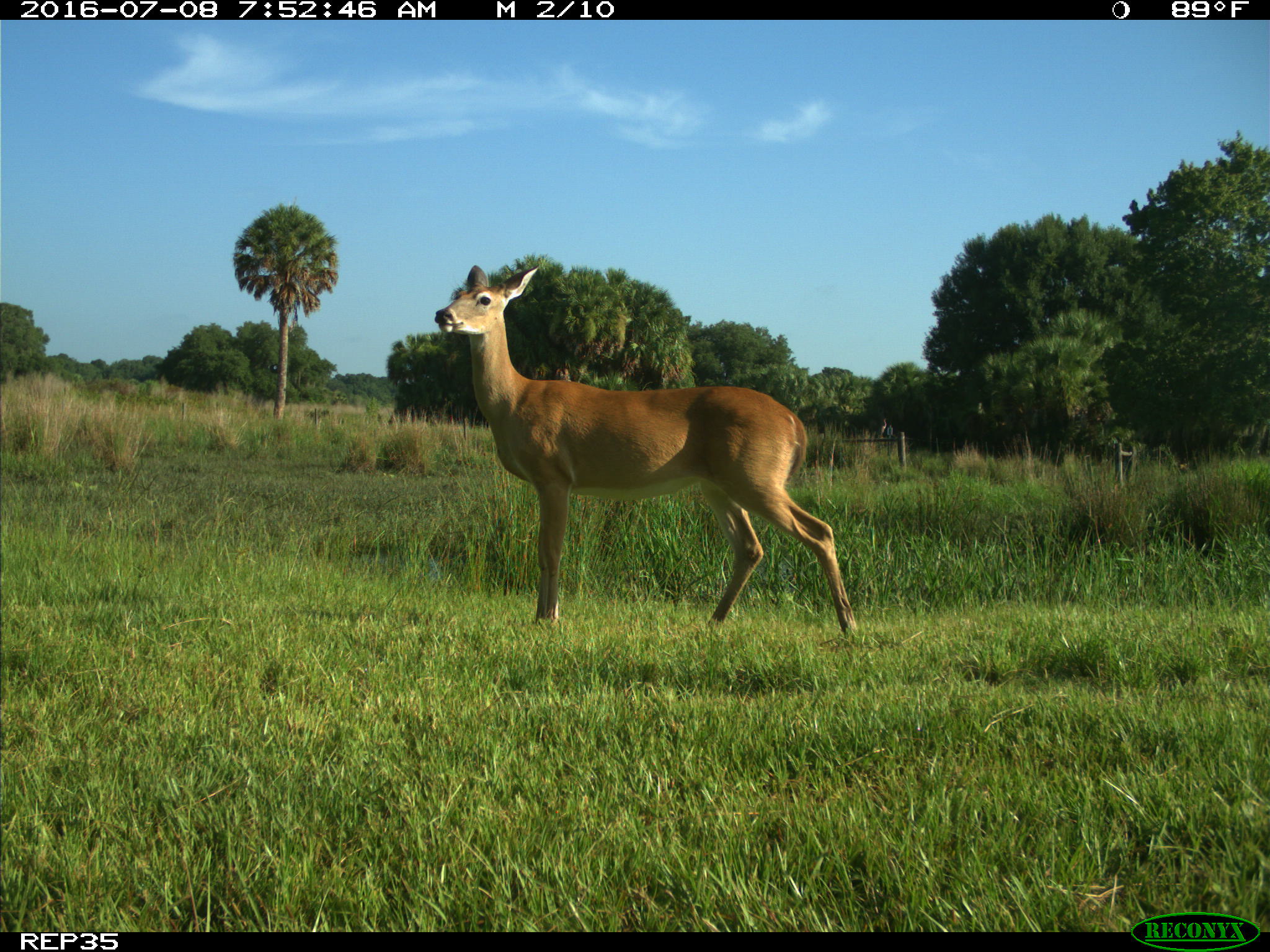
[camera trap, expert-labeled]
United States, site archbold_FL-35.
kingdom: Animalia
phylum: Chordata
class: Mammalia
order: Artiodactyla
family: Cervidae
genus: Odocoileus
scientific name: Odocoileus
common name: deer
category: unidentified deer